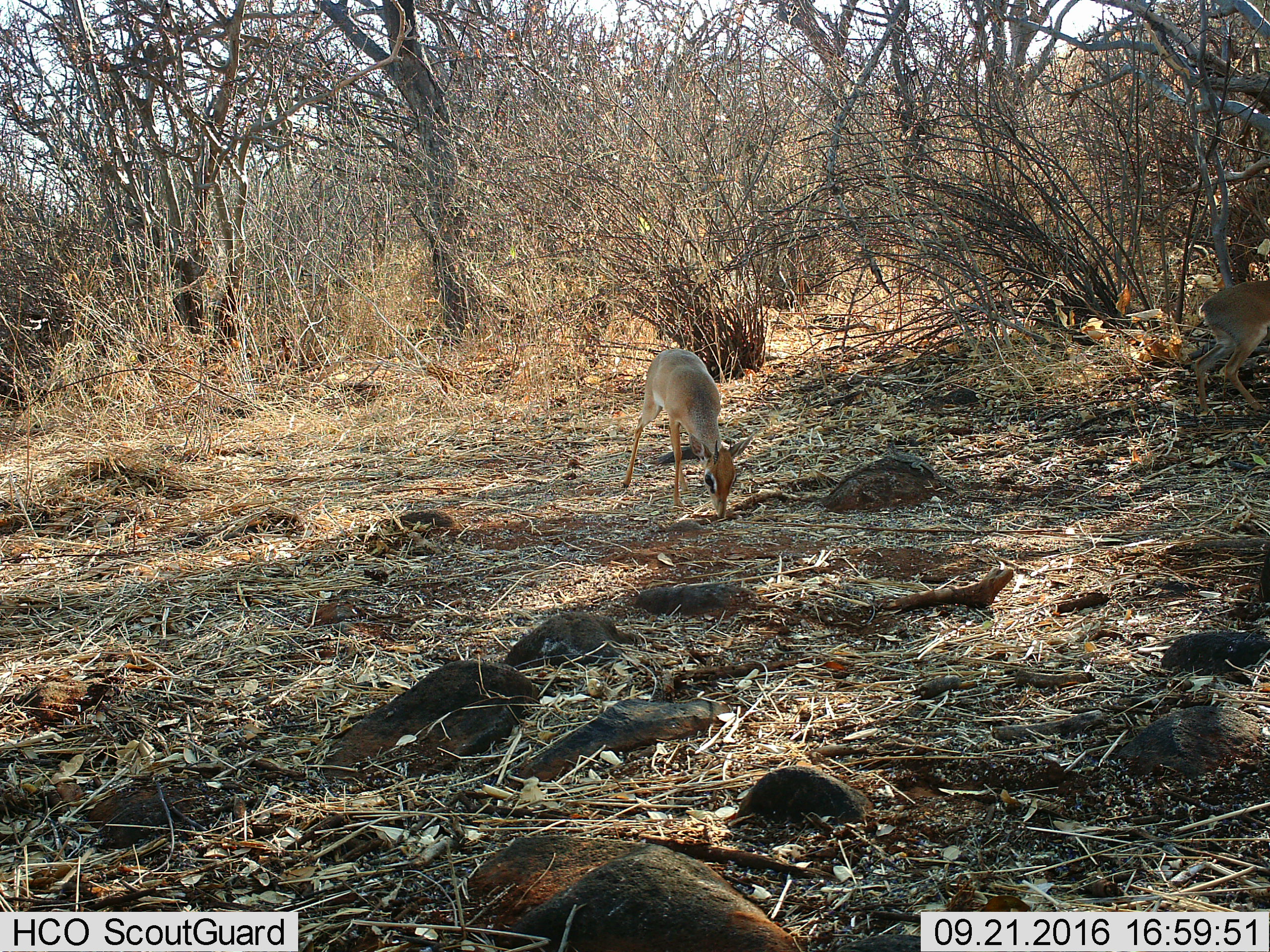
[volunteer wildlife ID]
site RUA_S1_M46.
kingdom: Animalia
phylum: Chordata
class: Mammalia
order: Artiodactyla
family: Bovidae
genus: Madoqua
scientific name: Madoqua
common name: dik-dik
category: dikdik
Dikdik (dik-dik) (Madoqua), count 1. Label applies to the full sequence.